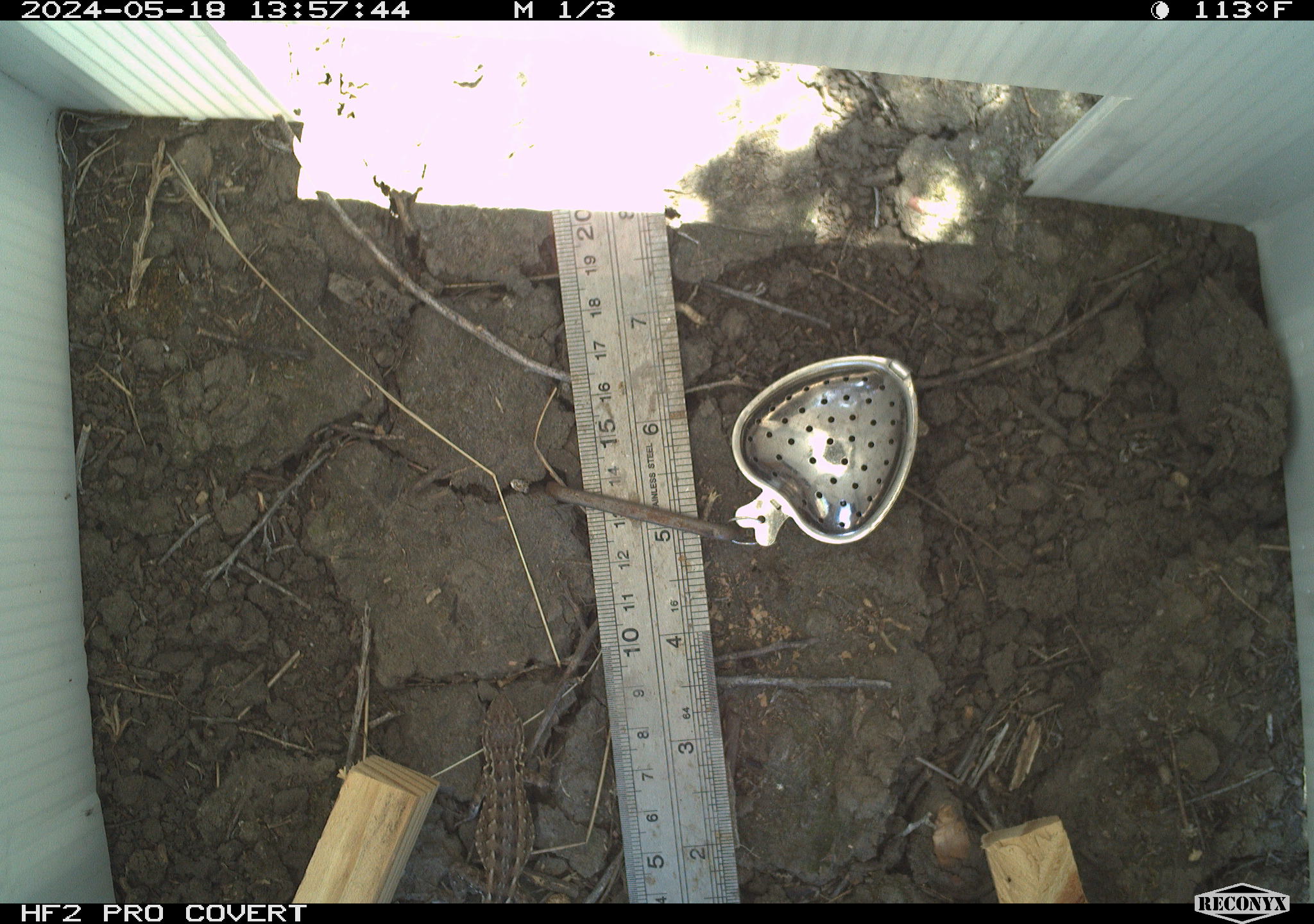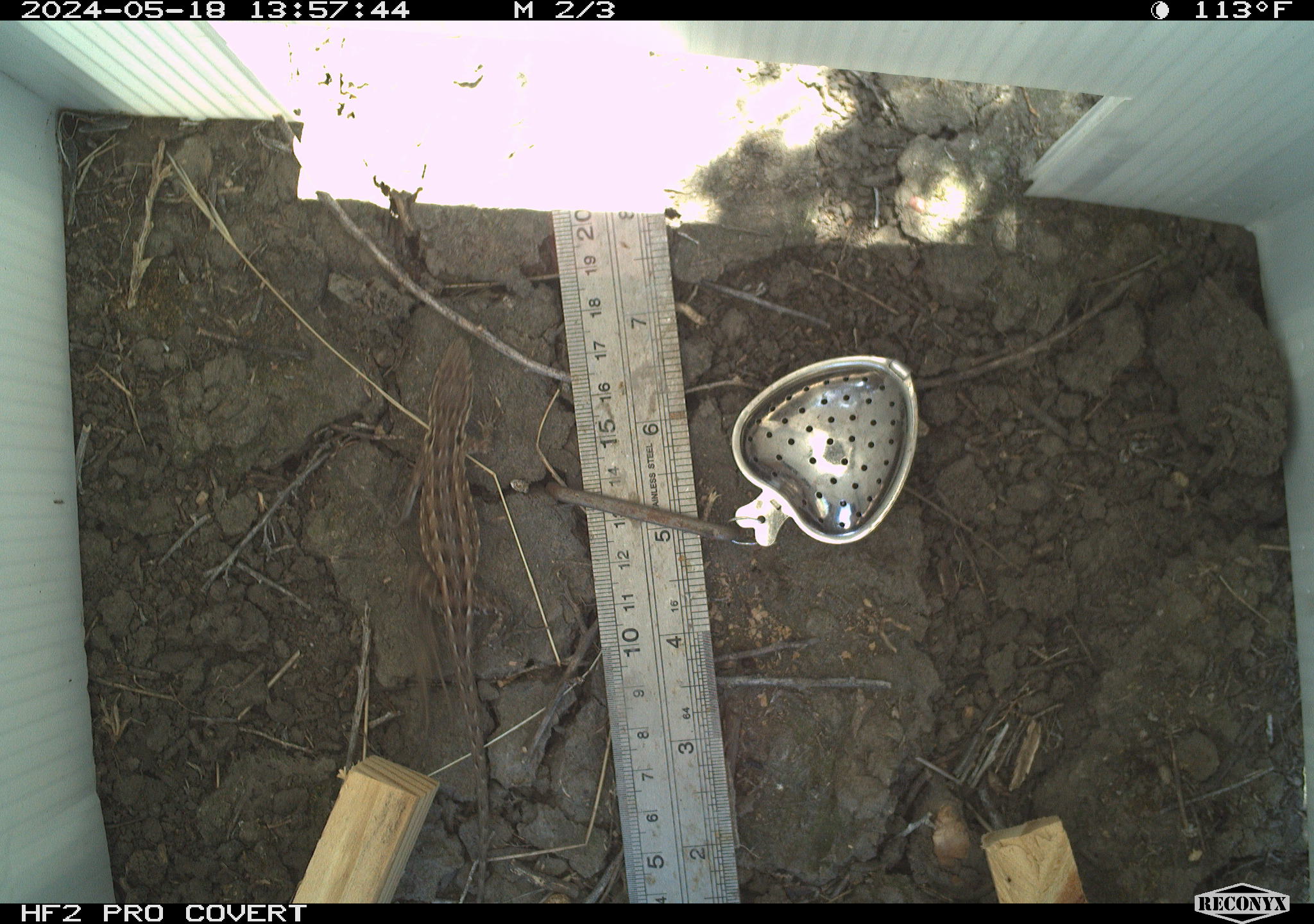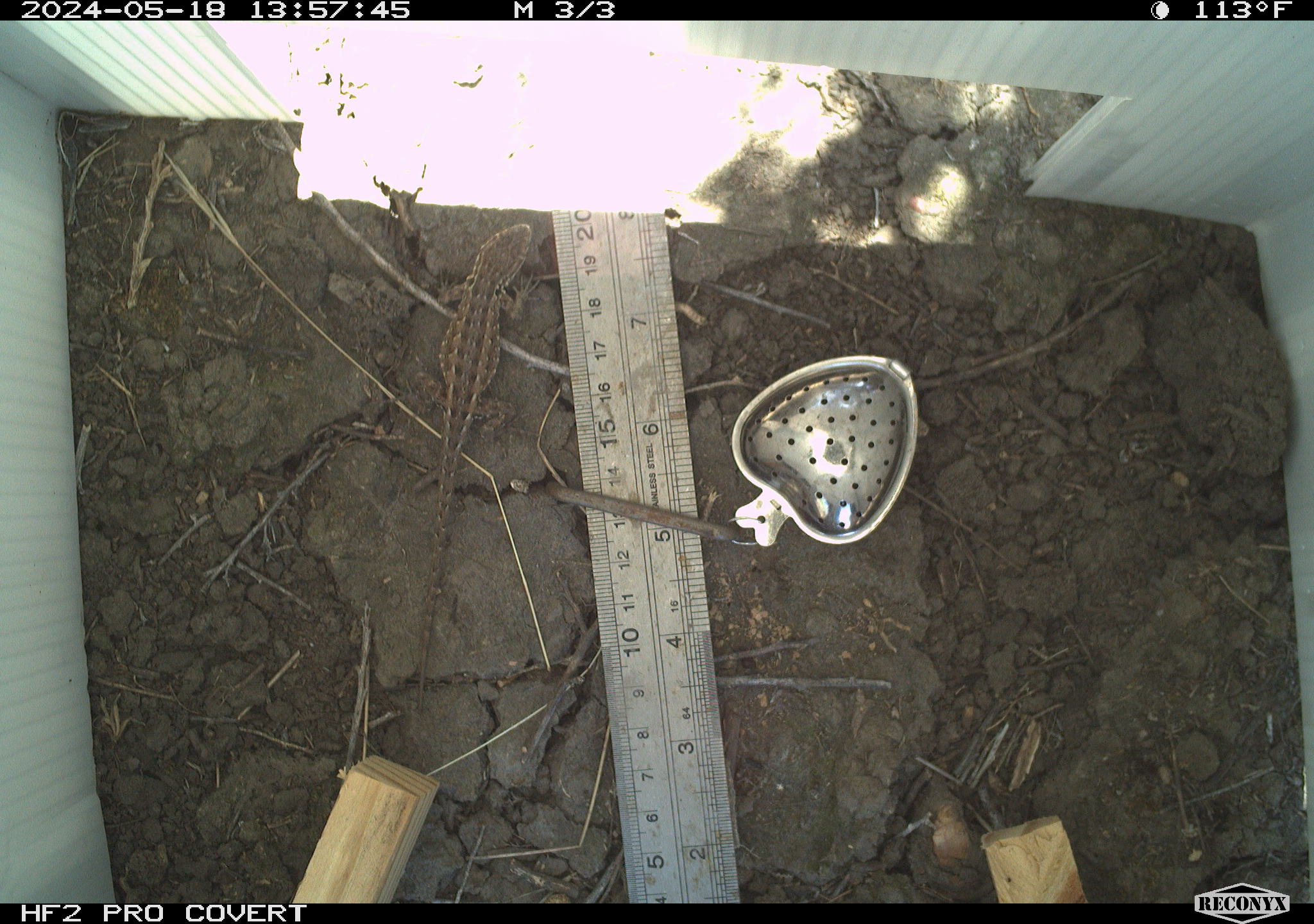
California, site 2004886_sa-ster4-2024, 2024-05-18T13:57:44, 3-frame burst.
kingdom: Animalia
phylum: Chordata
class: Reptilia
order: Squamata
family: Phrynosomatidae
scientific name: Phrynosomatidae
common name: phrynosomatid lizards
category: phrynosomatidae family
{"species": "phrynosomatidae family (phrynosomatid lizards) (Phrynosomatidae)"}